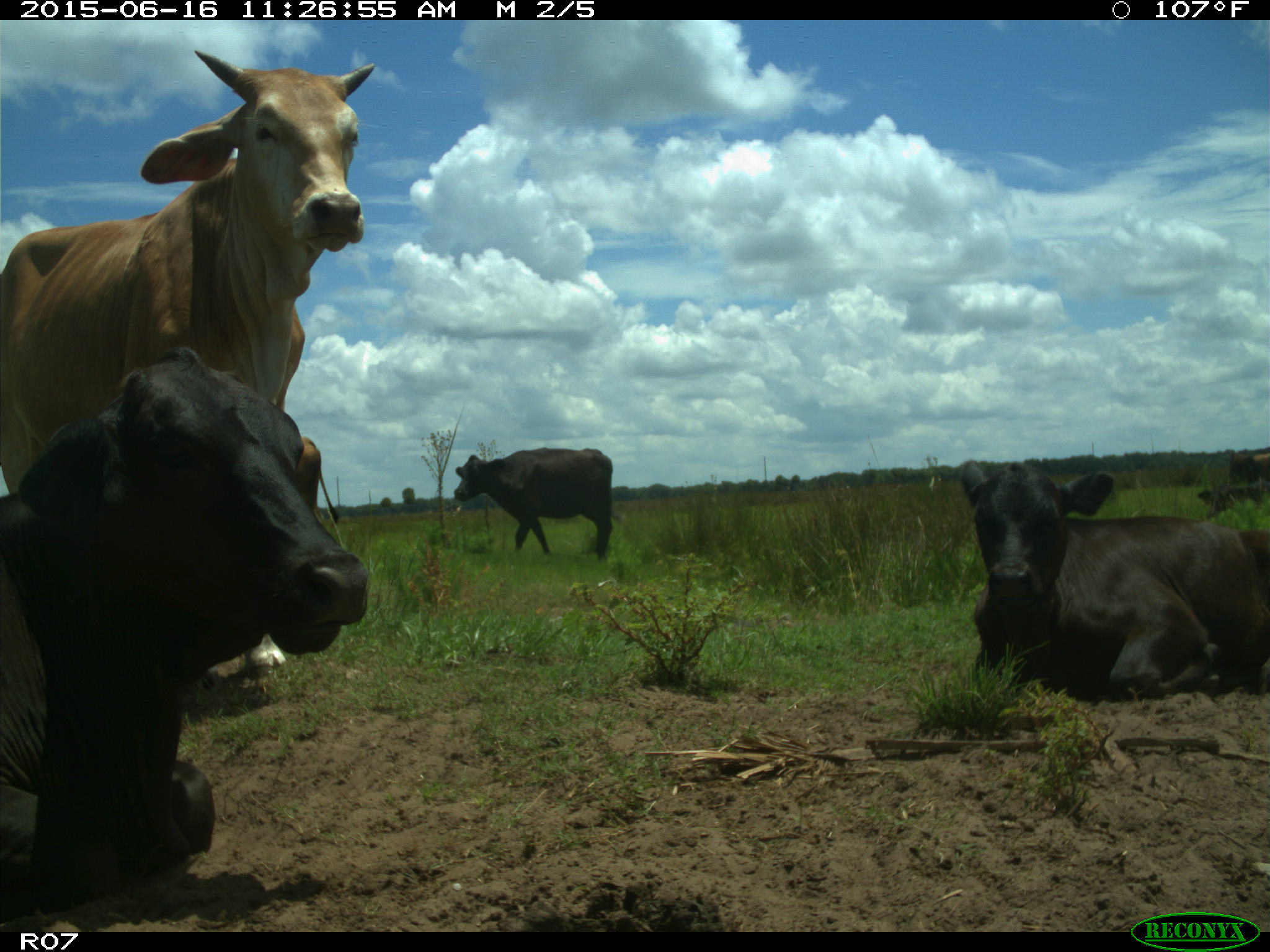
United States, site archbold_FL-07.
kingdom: Animalia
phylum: Chordata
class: Mammalia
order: Artiodactyla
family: Bovidae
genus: Bos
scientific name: Bos taurus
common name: domestic cow